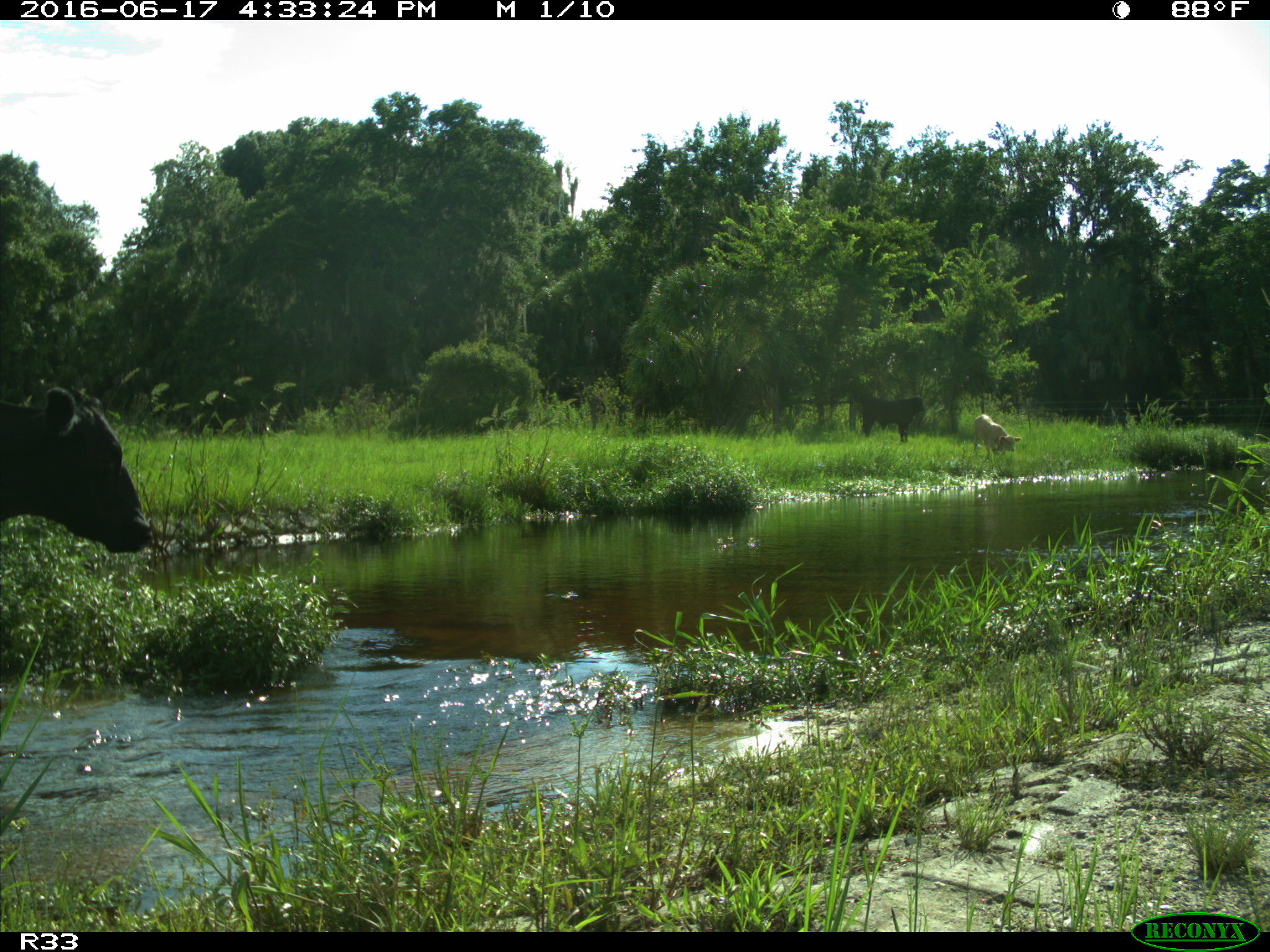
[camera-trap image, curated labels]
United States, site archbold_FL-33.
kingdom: Animalia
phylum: Chordata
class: Mammalia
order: Artiodactyla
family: Bovidae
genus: Bos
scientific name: Bos taurus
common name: domestic cow